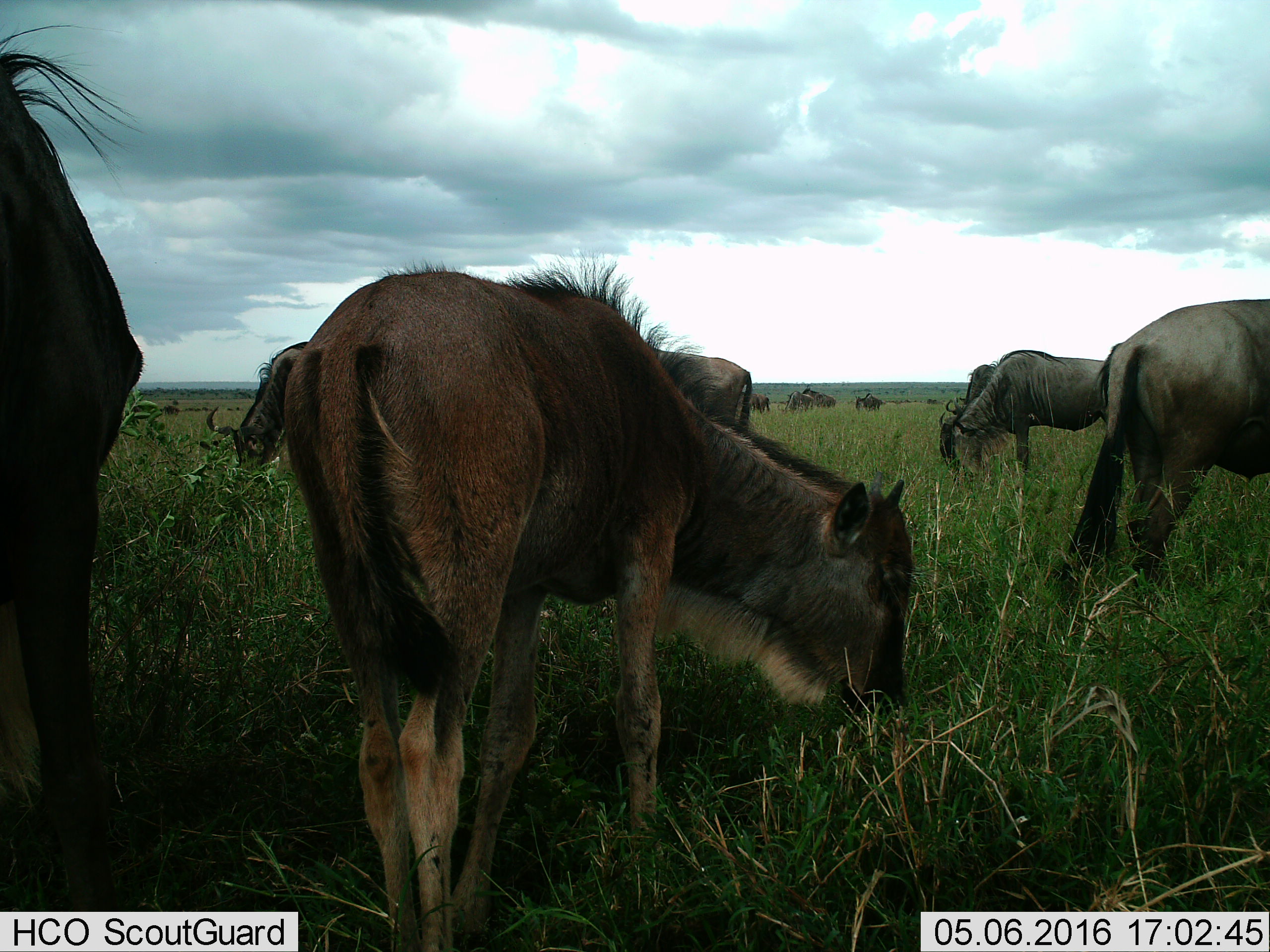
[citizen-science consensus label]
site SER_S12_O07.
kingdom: Animalia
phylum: Chordata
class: Mammalia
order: Artiodactyla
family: Bovidae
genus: Connochaetes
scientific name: Connochaetes taurinus taurinus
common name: blue wildebeest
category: wildebeestblue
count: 11-50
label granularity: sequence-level